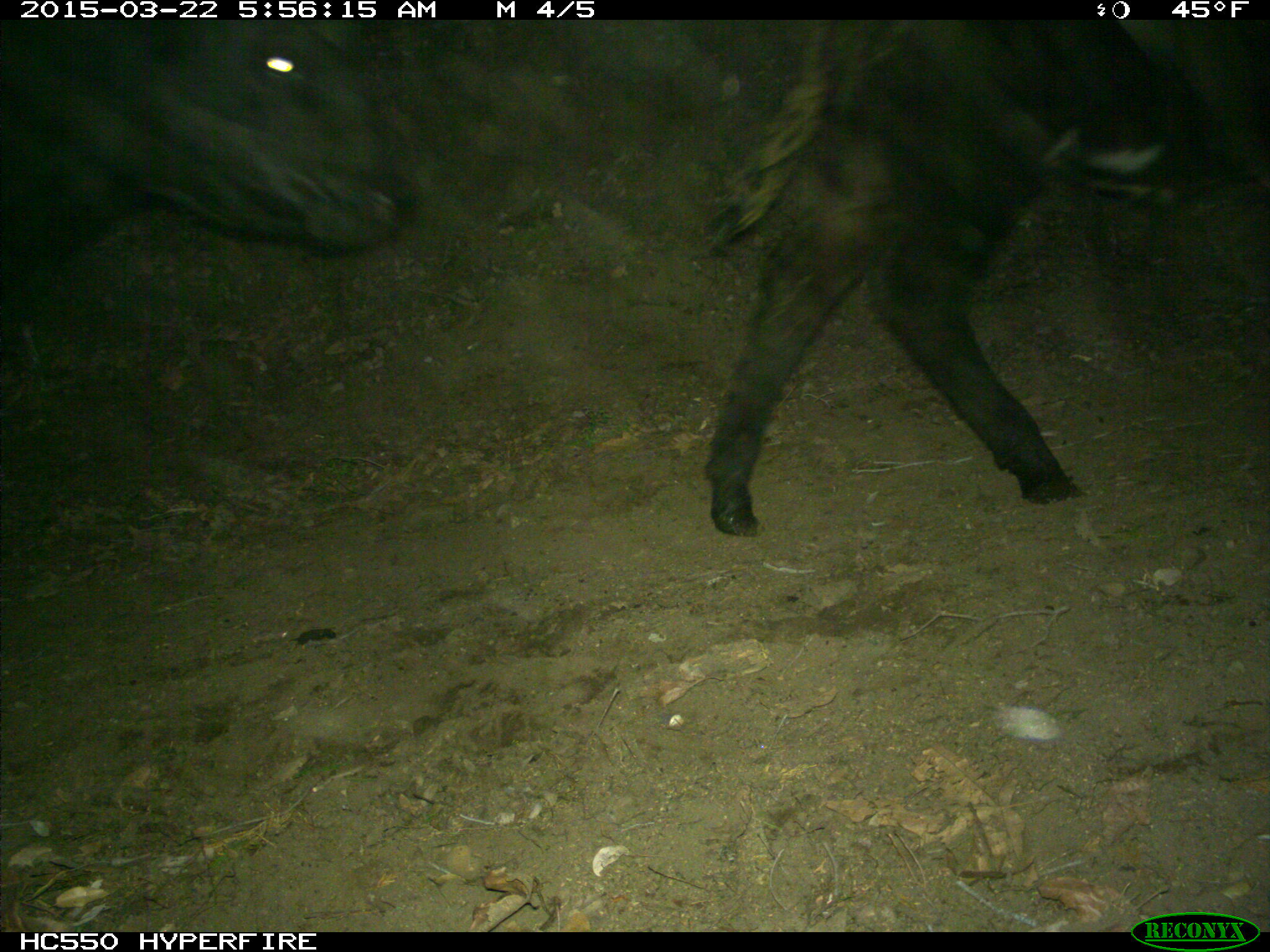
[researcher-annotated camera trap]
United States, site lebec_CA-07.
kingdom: Animalia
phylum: Chordata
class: Mammalia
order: Artiodactyla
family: Bovidae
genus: Bos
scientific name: Bos taurus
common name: domestic cow